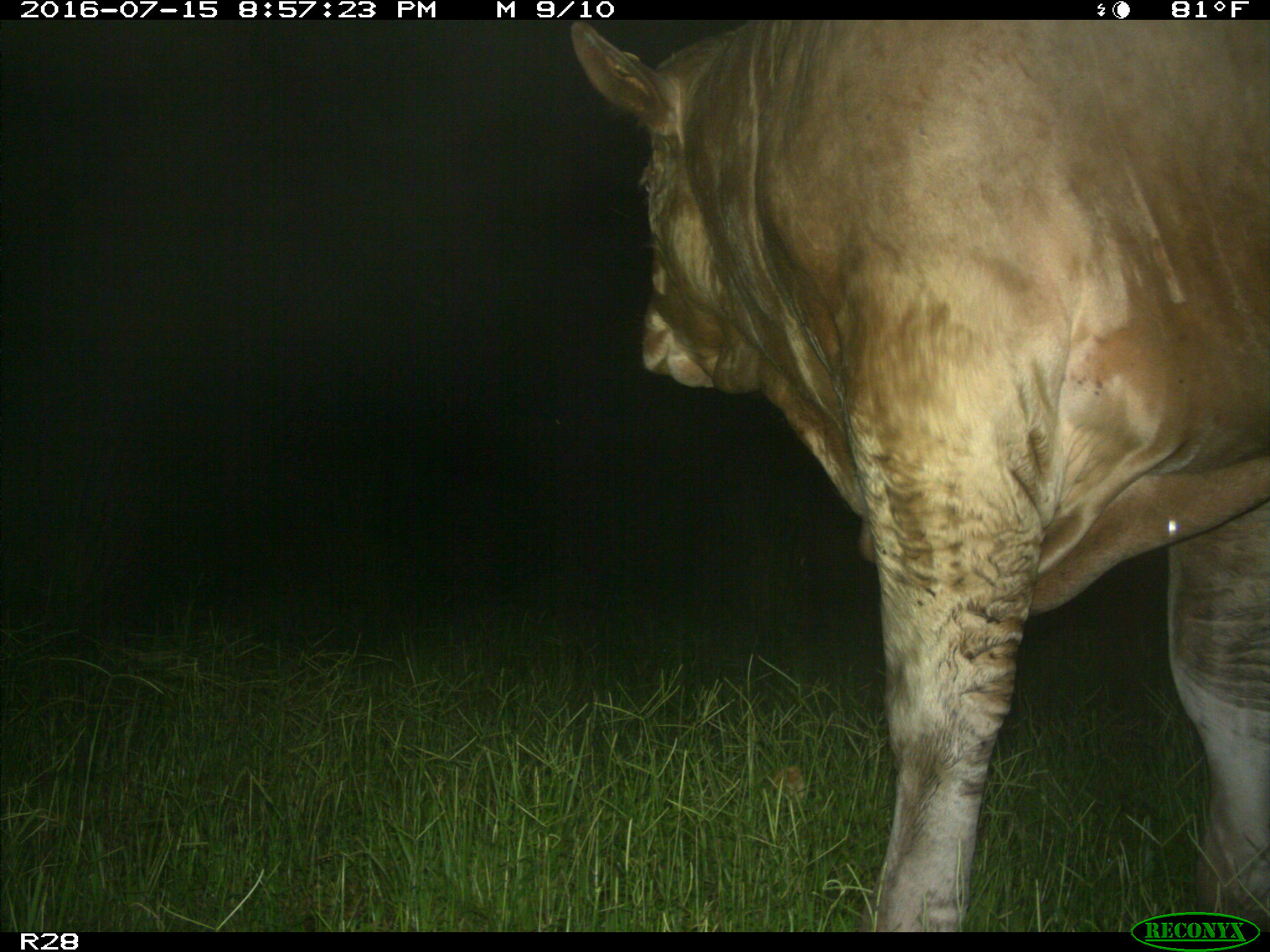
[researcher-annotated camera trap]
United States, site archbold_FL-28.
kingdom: Animalia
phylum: Chordata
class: Mammalia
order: Artiodactyla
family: Bovidae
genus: Bos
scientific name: Bos taurus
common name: domestic cow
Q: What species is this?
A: Bos taurus (domestic cow).